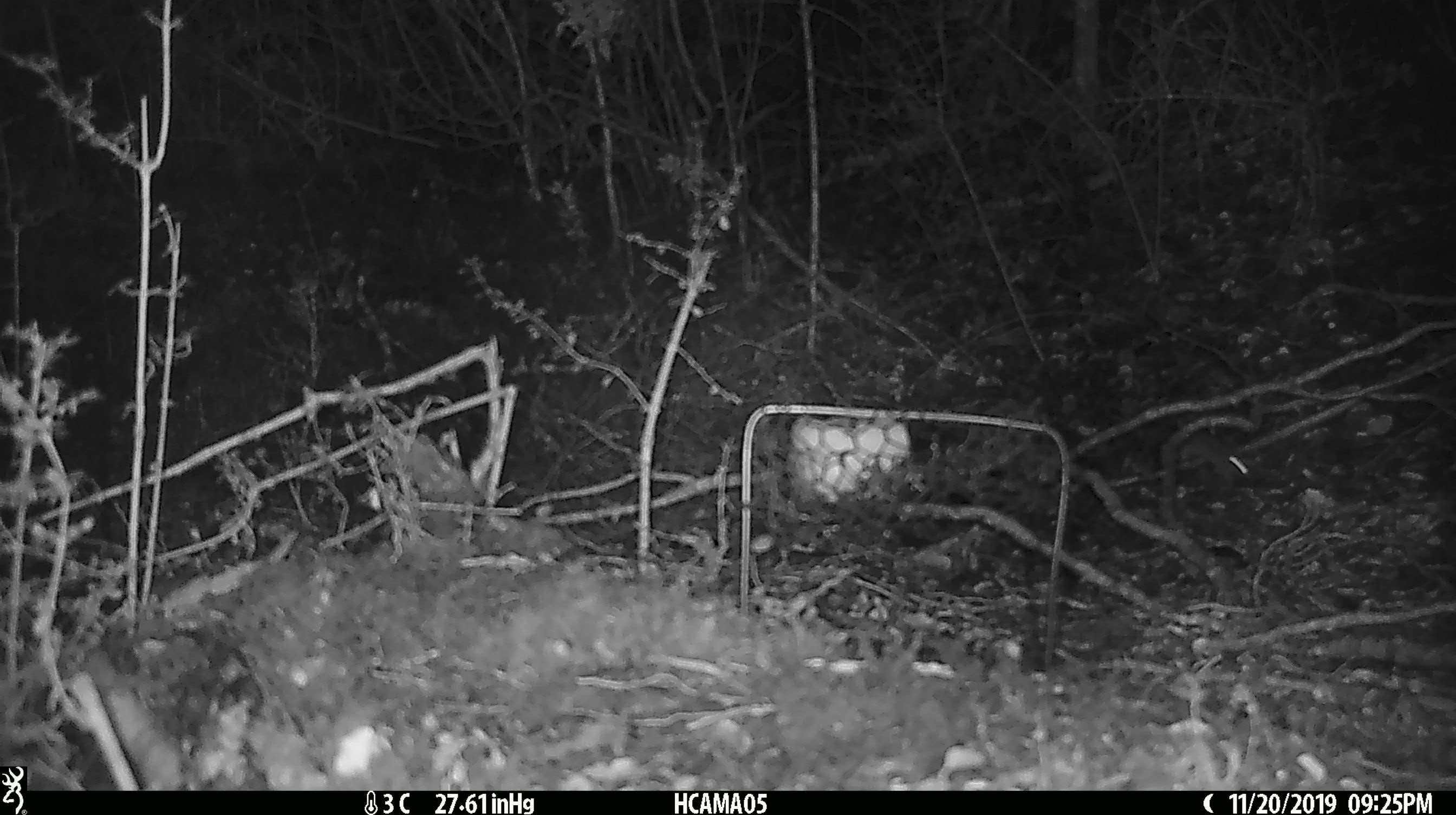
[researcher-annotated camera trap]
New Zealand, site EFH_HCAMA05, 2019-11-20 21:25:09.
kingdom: Animalia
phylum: Chordata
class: Mammalia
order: Rodentia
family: Muridae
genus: Mus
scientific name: Mus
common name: mouse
Mouse (Mus).